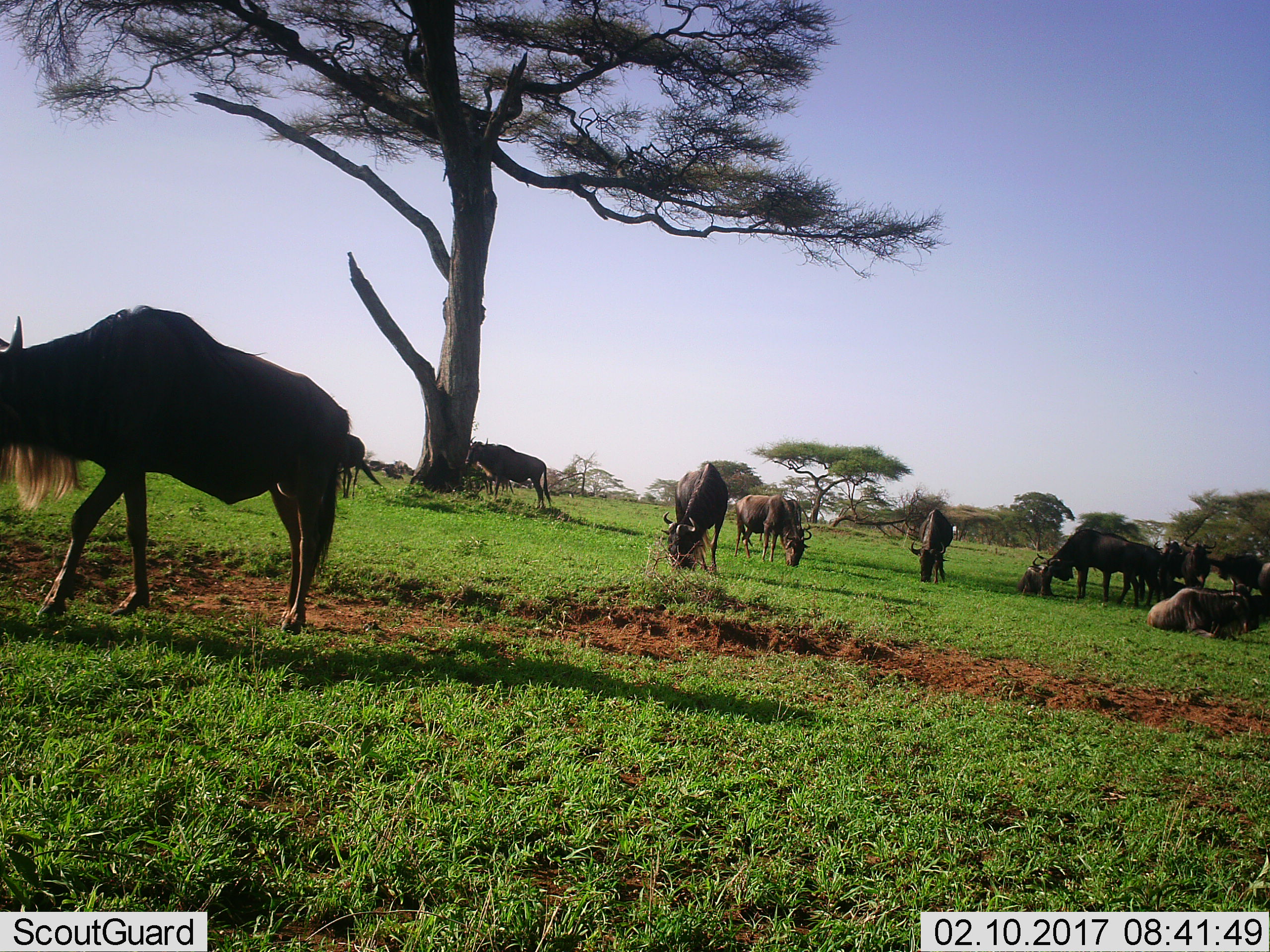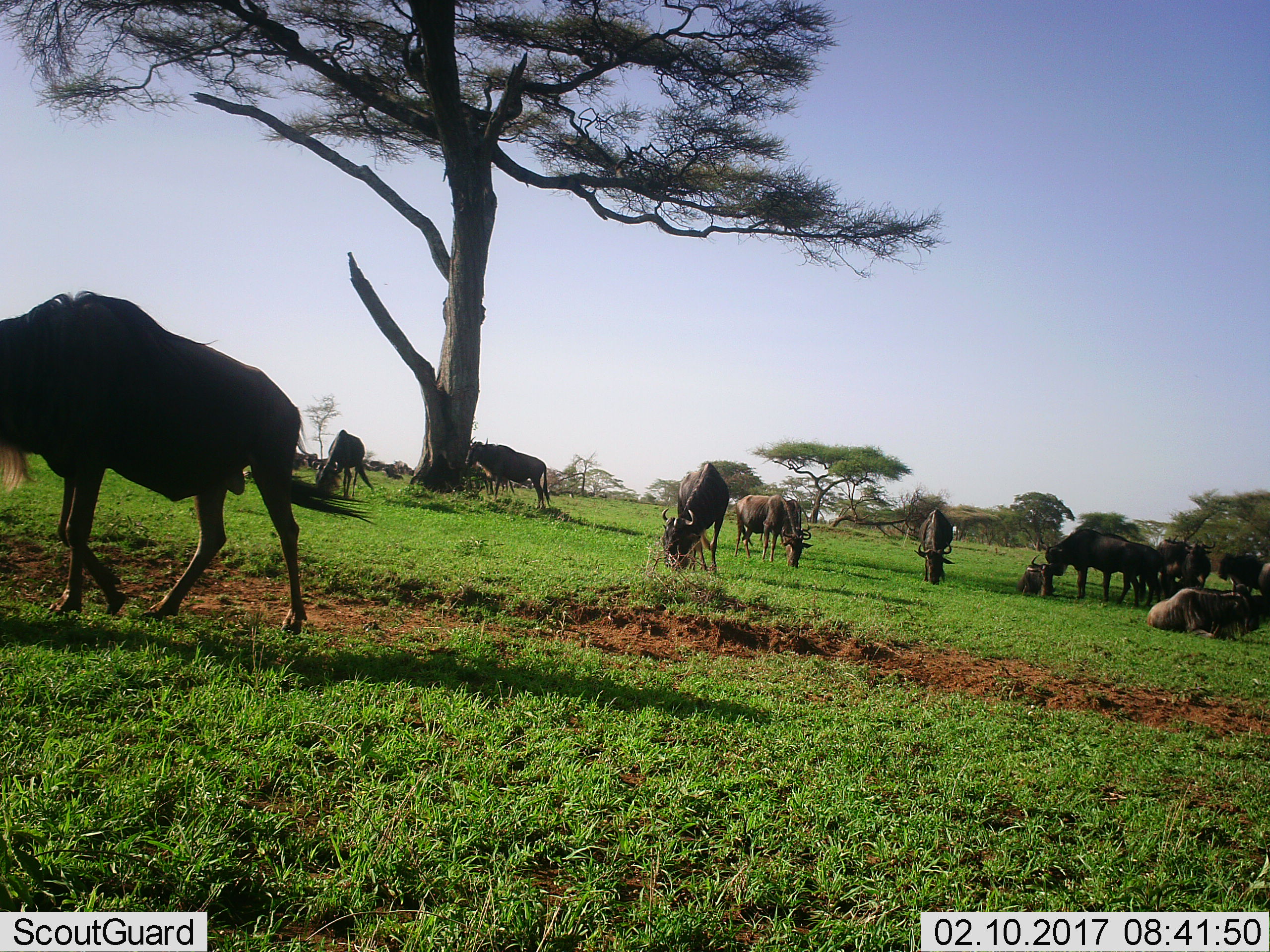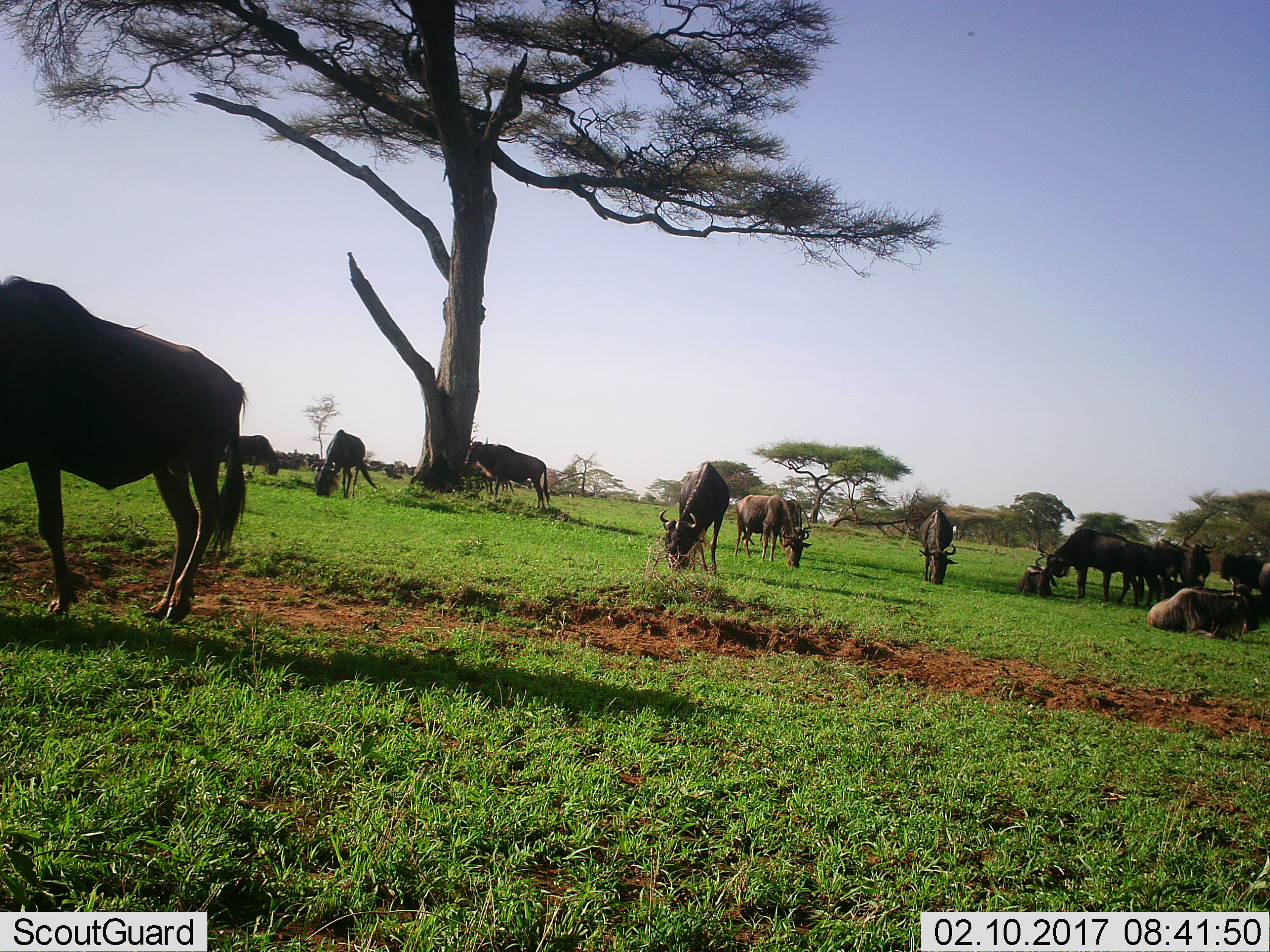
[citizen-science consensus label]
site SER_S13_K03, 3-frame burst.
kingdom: Animalia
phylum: Chordata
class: Mammalia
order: Artiodactyla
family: Bovidae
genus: Connochaetes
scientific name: Connochaetes taurinus taurinus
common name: blue wildebeest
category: wildebeestblue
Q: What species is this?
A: Wildebeestblue (blue wildebeest) (Connochaetes taurinus taurinus).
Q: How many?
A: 11-50.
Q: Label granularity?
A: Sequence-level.